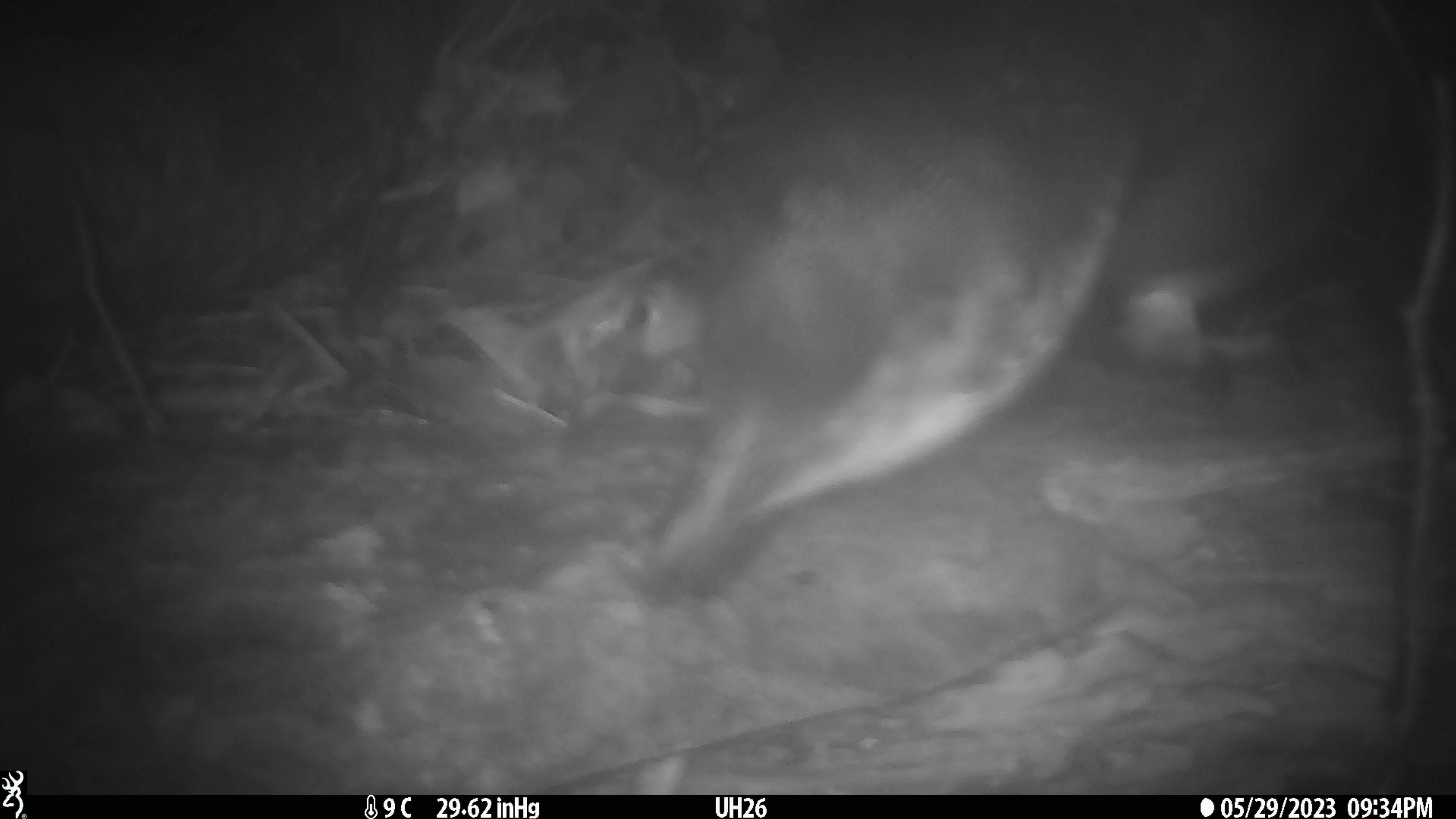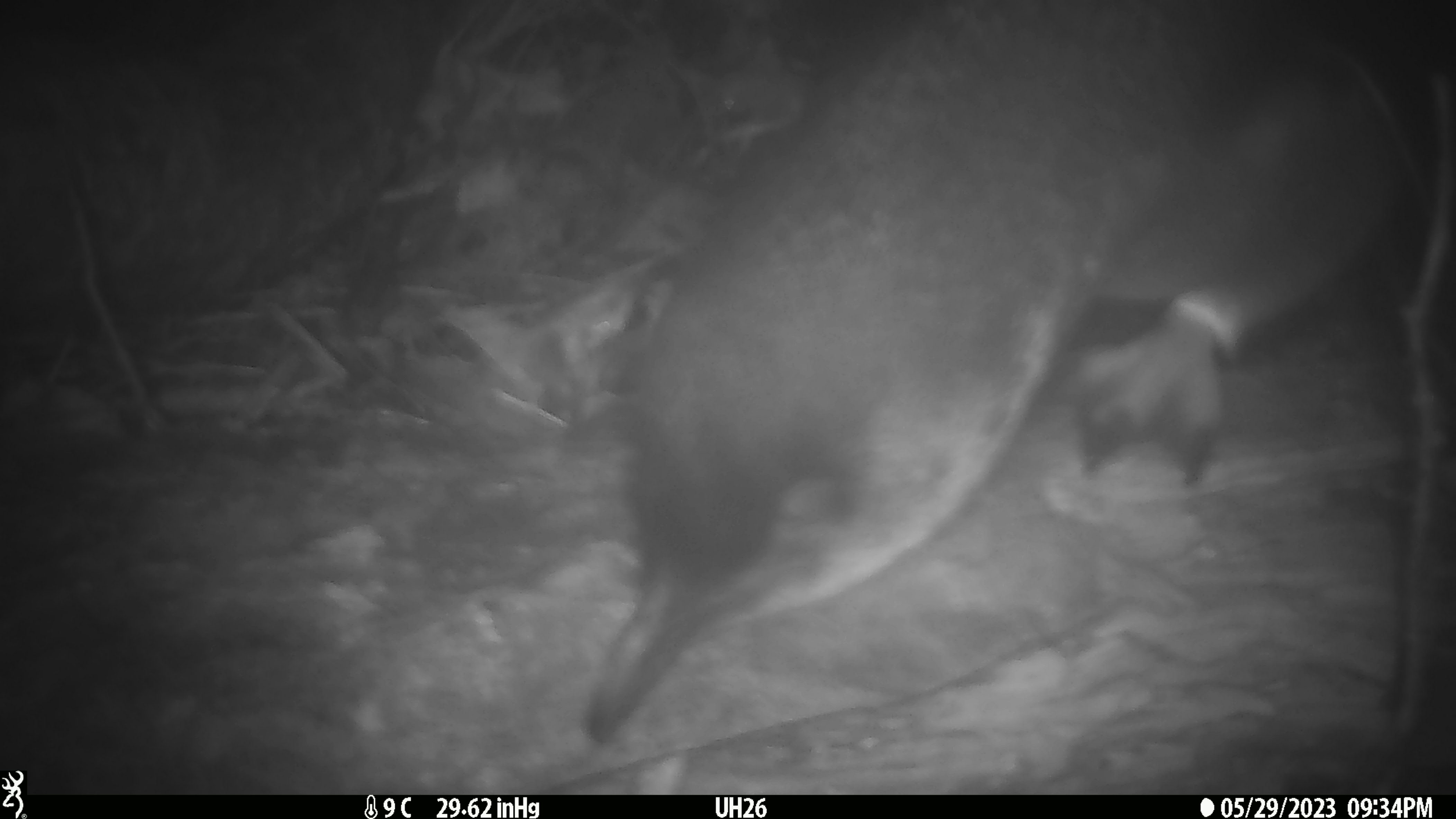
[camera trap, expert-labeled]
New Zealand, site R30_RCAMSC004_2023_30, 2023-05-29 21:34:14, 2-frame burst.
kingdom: Animalia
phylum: Chordata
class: Aves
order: Sphenisciformes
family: Spheniscidae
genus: Eudyptula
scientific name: Eudyptula minor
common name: little blue penguin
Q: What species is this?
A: Little blue penguin (Eudyptula minor).